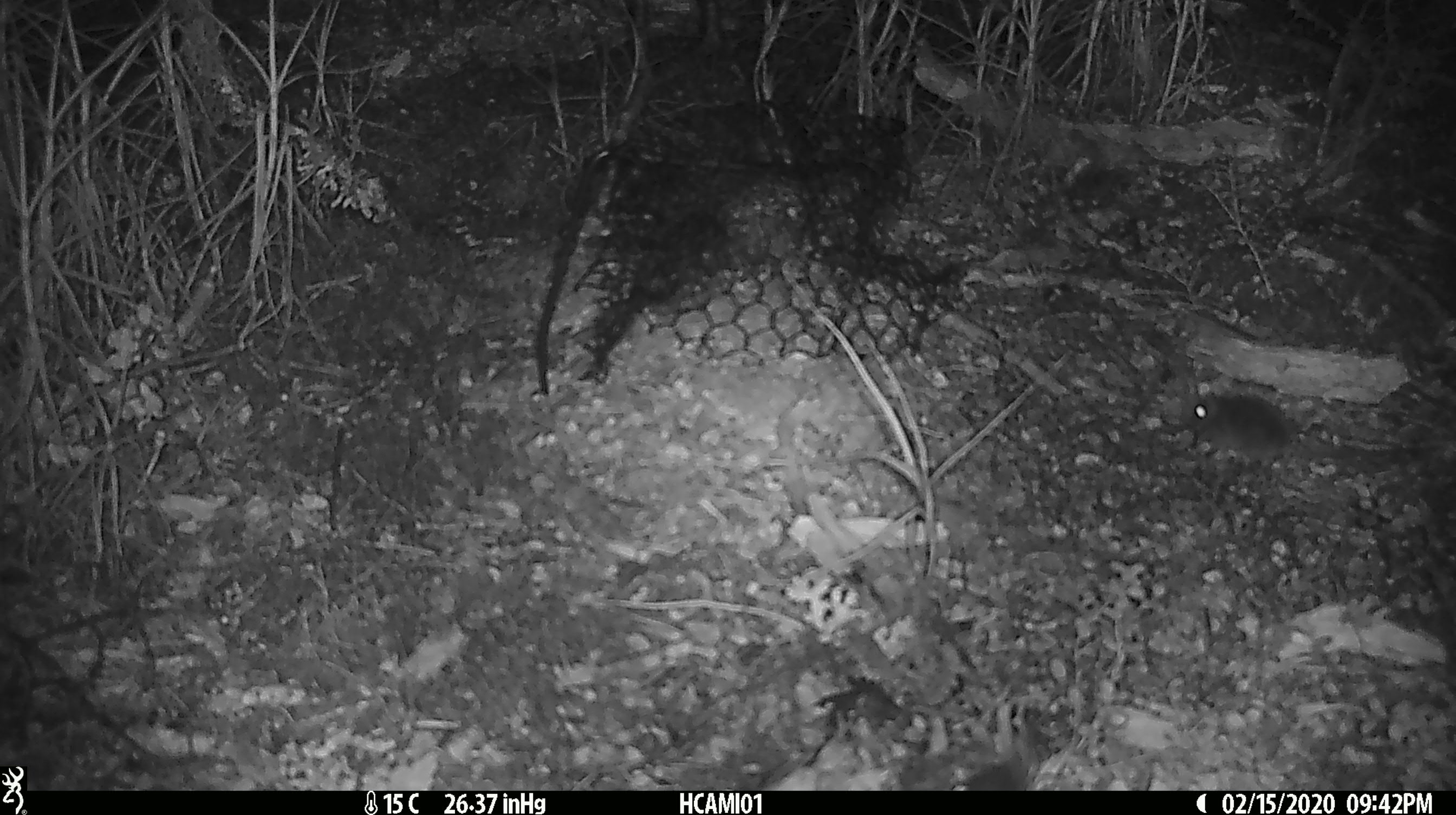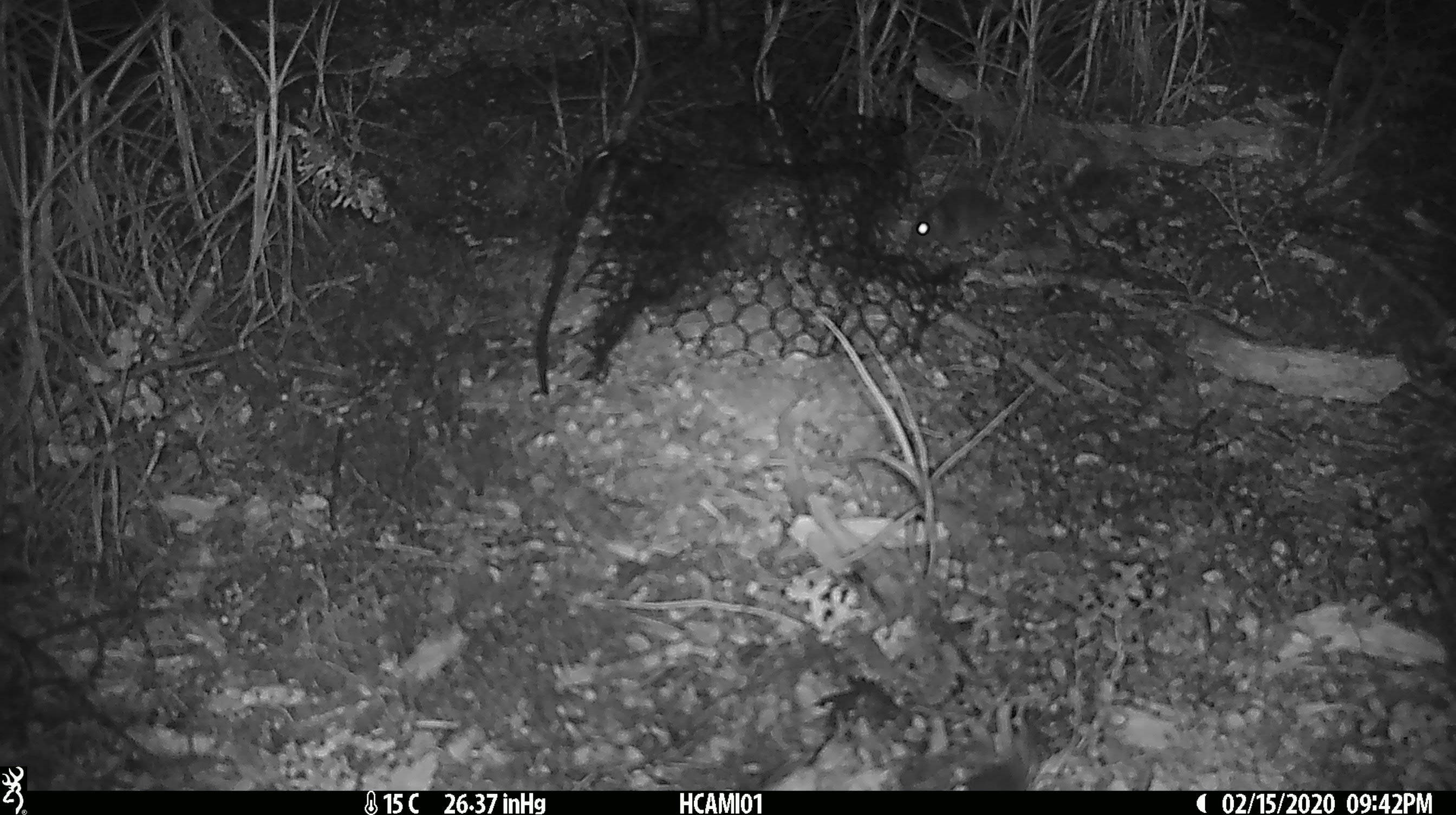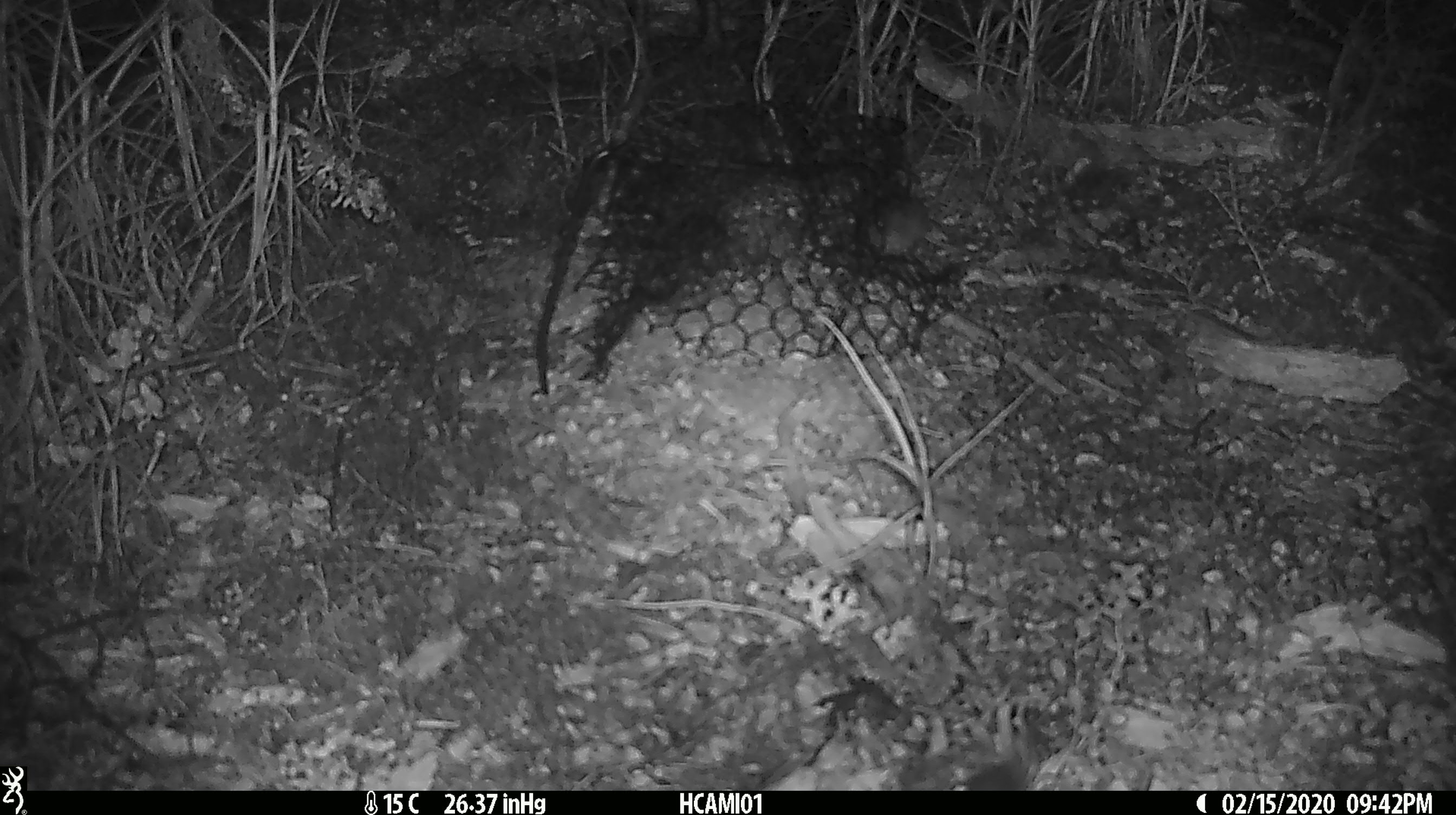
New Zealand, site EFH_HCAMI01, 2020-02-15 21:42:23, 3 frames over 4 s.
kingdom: Animalia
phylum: Chordata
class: Mammalia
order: Rodentia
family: Muridae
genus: Mus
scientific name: Mus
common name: mouse